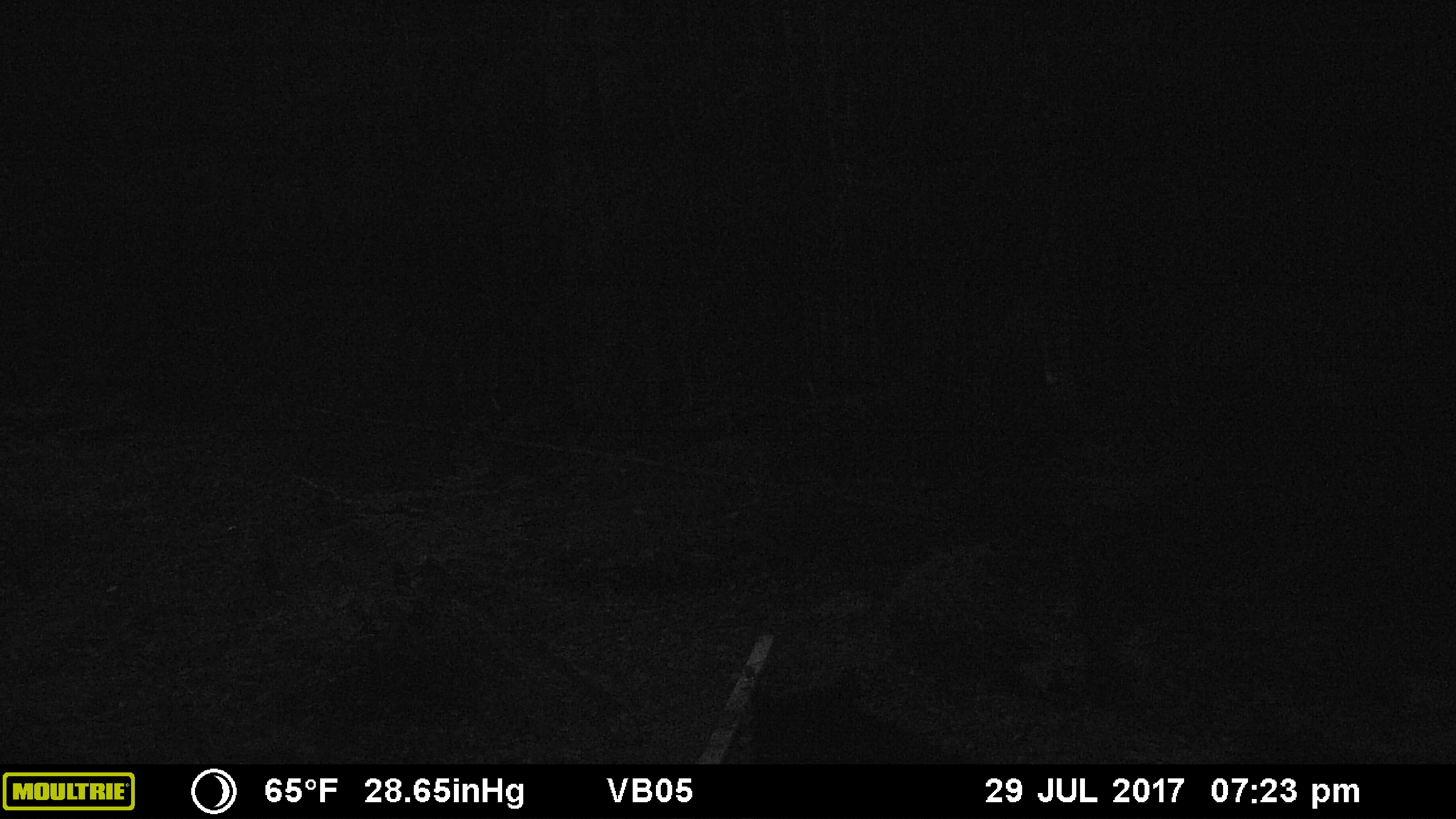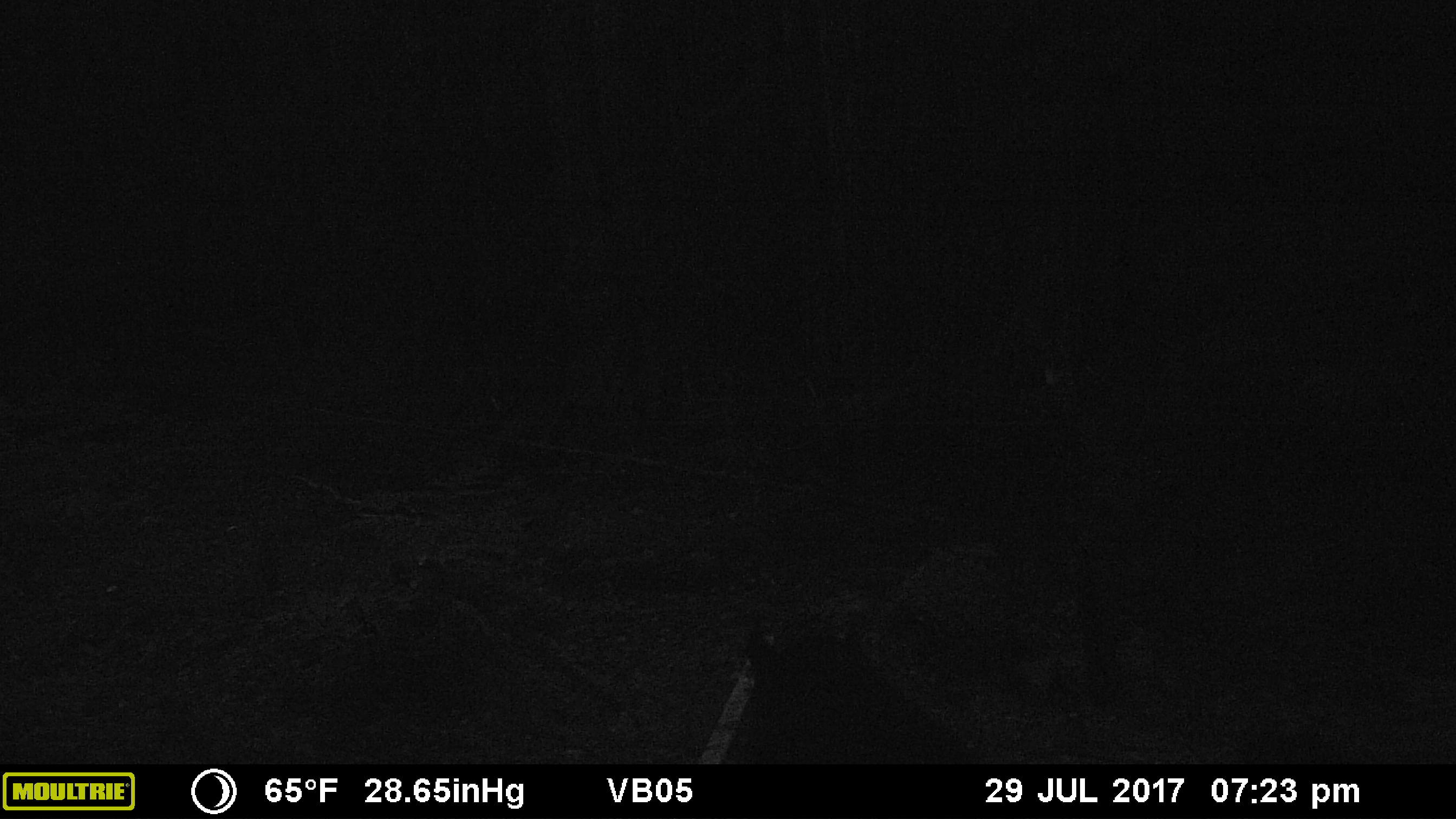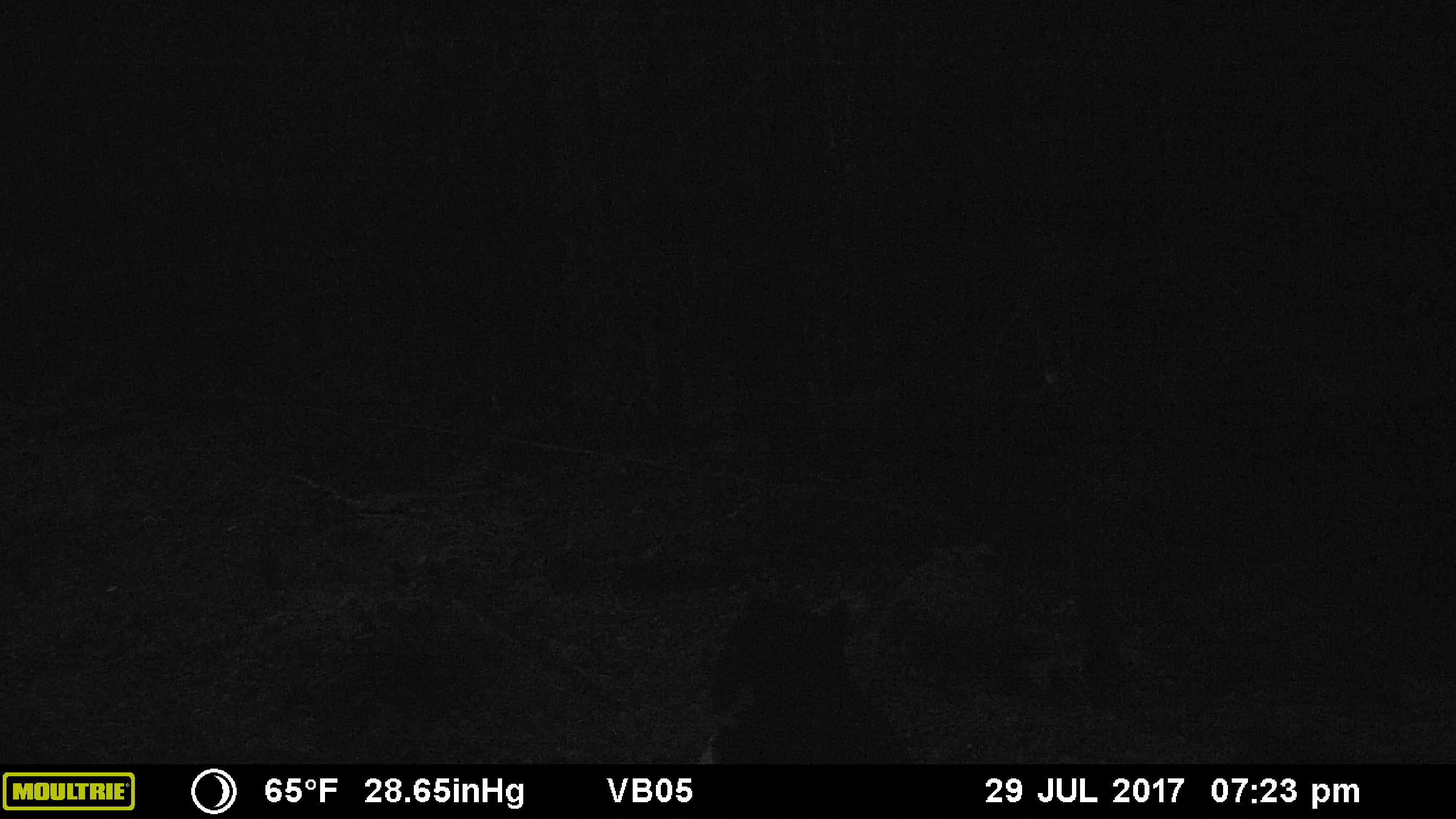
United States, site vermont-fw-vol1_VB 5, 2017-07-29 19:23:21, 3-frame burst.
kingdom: Animalia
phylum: Chordata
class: Mammalia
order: Carnivora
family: Ursidae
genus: Ursus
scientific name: Ursus americanus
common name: black bear